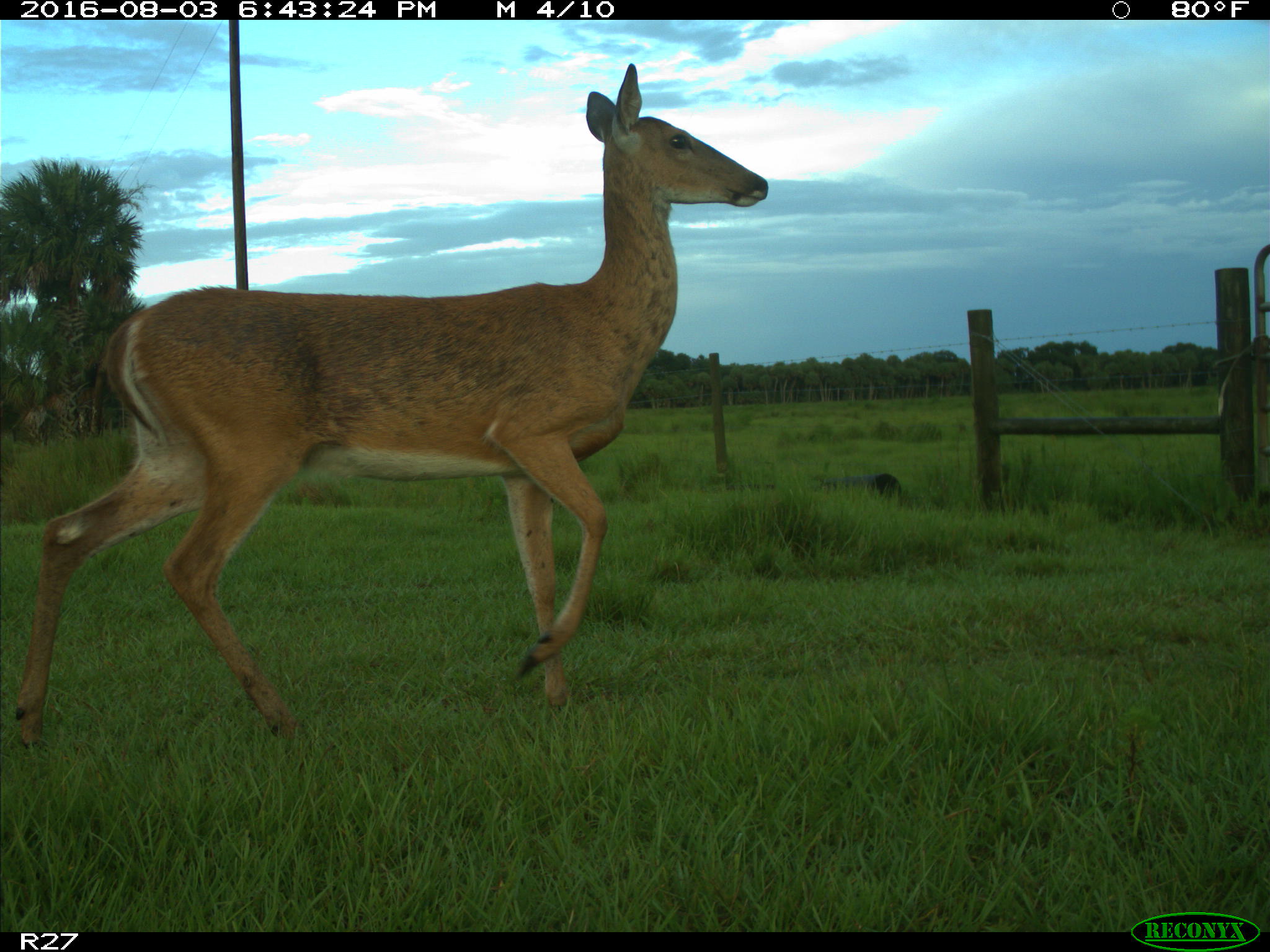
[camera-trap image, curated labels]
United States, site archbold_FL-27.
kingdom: Animalia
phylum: Chordata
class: Mammalia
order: Artiodactyla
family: Cervidae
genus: Odocoileus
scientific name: Odocoileus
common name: deer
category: unidentified deer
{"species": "unidentified deer (deer) (Odocoileus)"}